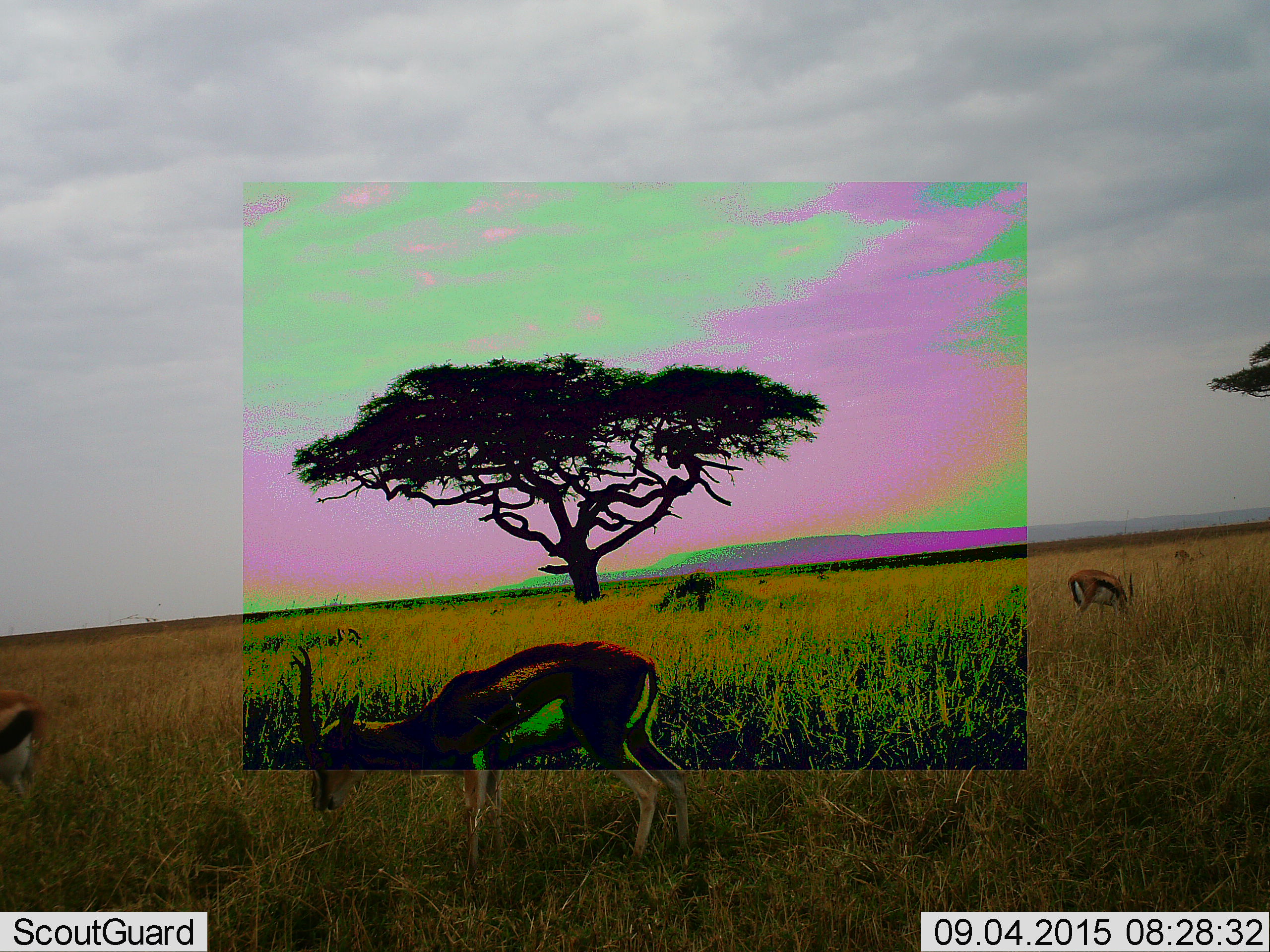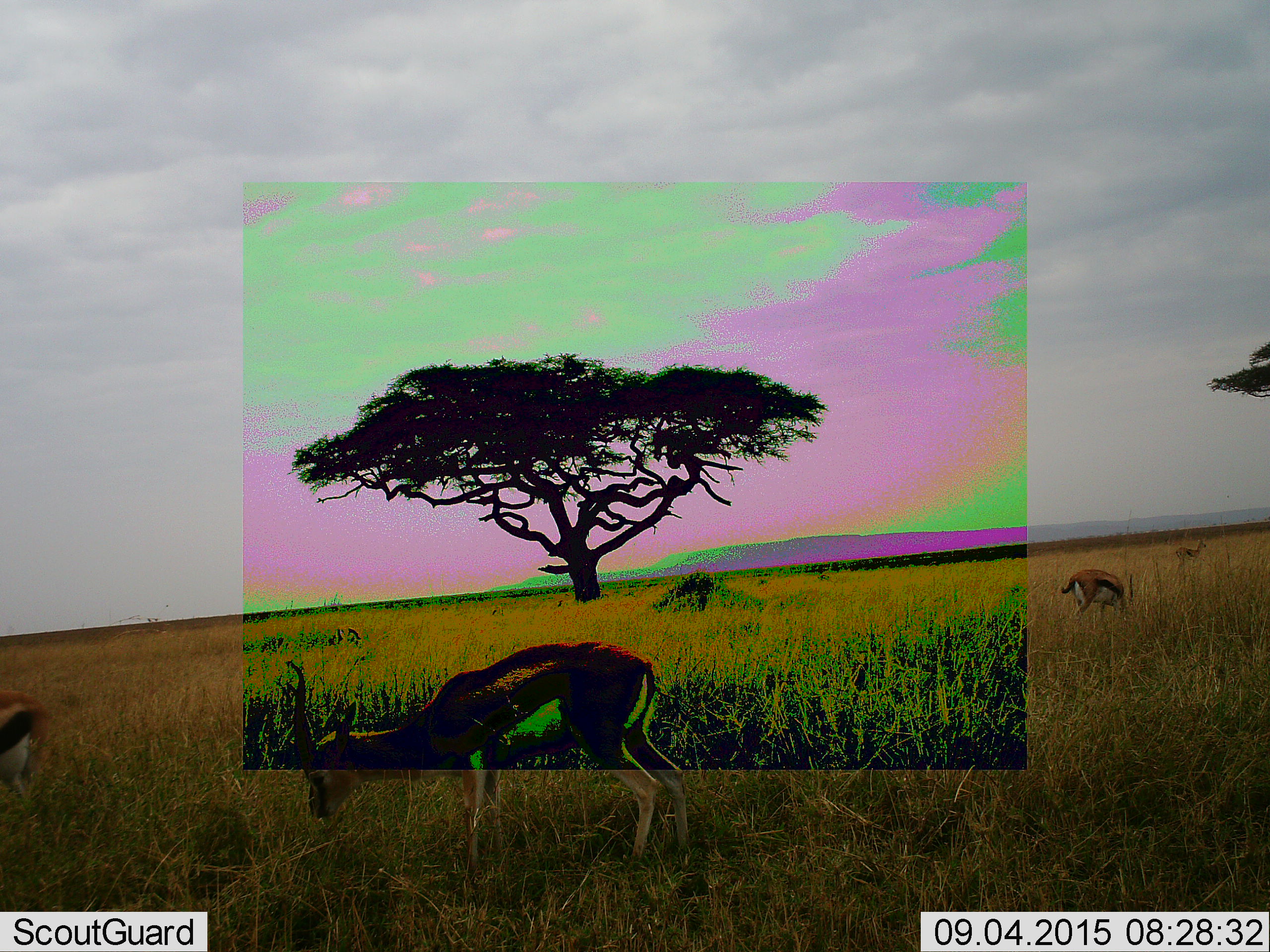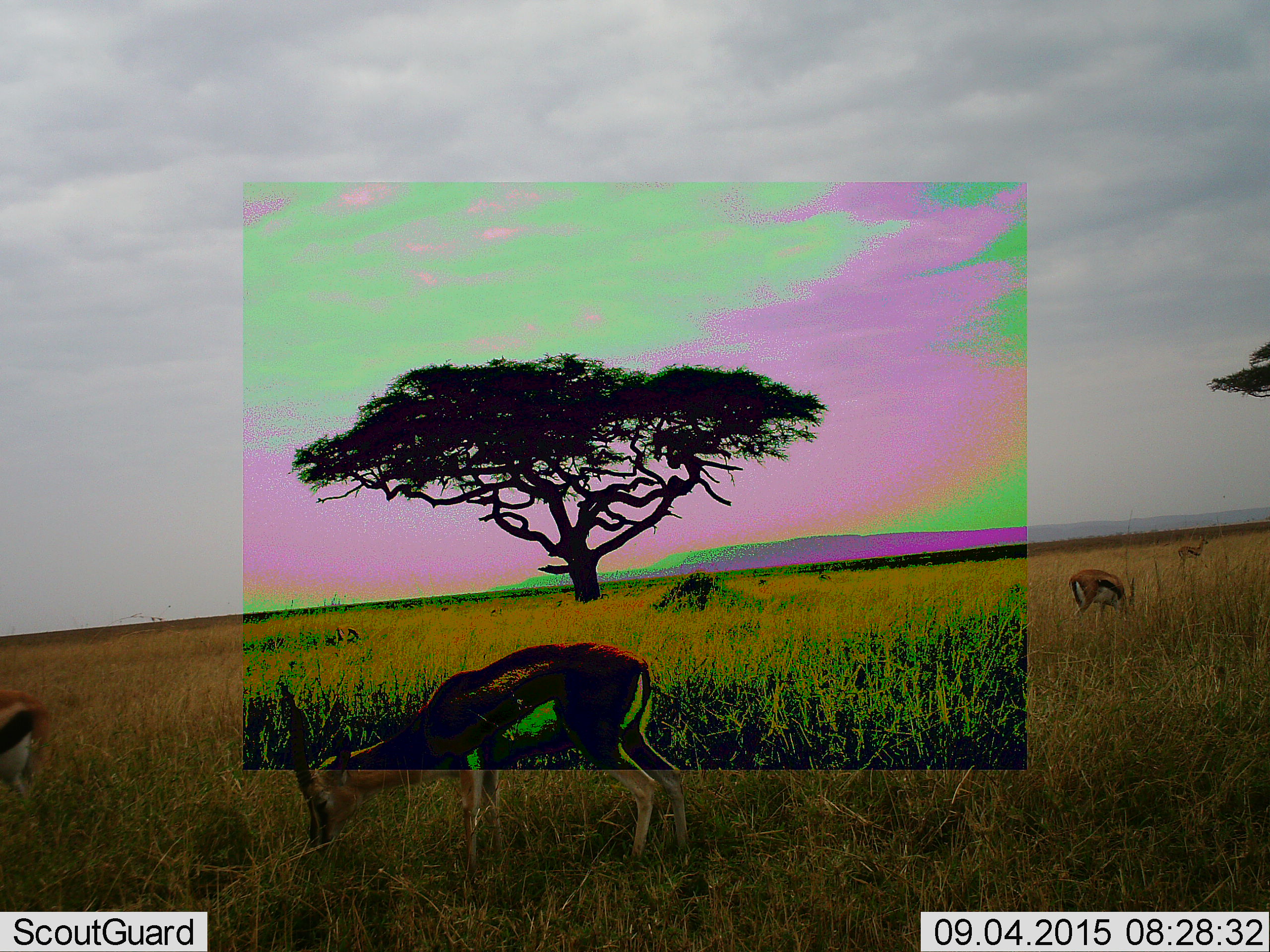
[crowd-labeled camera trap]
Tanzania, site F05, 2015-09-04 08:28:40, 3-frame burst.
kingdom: Animalia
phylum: Chordata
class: Mammalia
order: Artiodactyla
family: Bovidae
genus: Eudorcas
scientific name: Eudorcas thomsonii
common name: thomson's gazelle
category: gazellethomsons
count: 4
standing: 31%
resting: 0%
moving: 0%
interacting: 0%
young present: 6%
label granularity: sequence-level